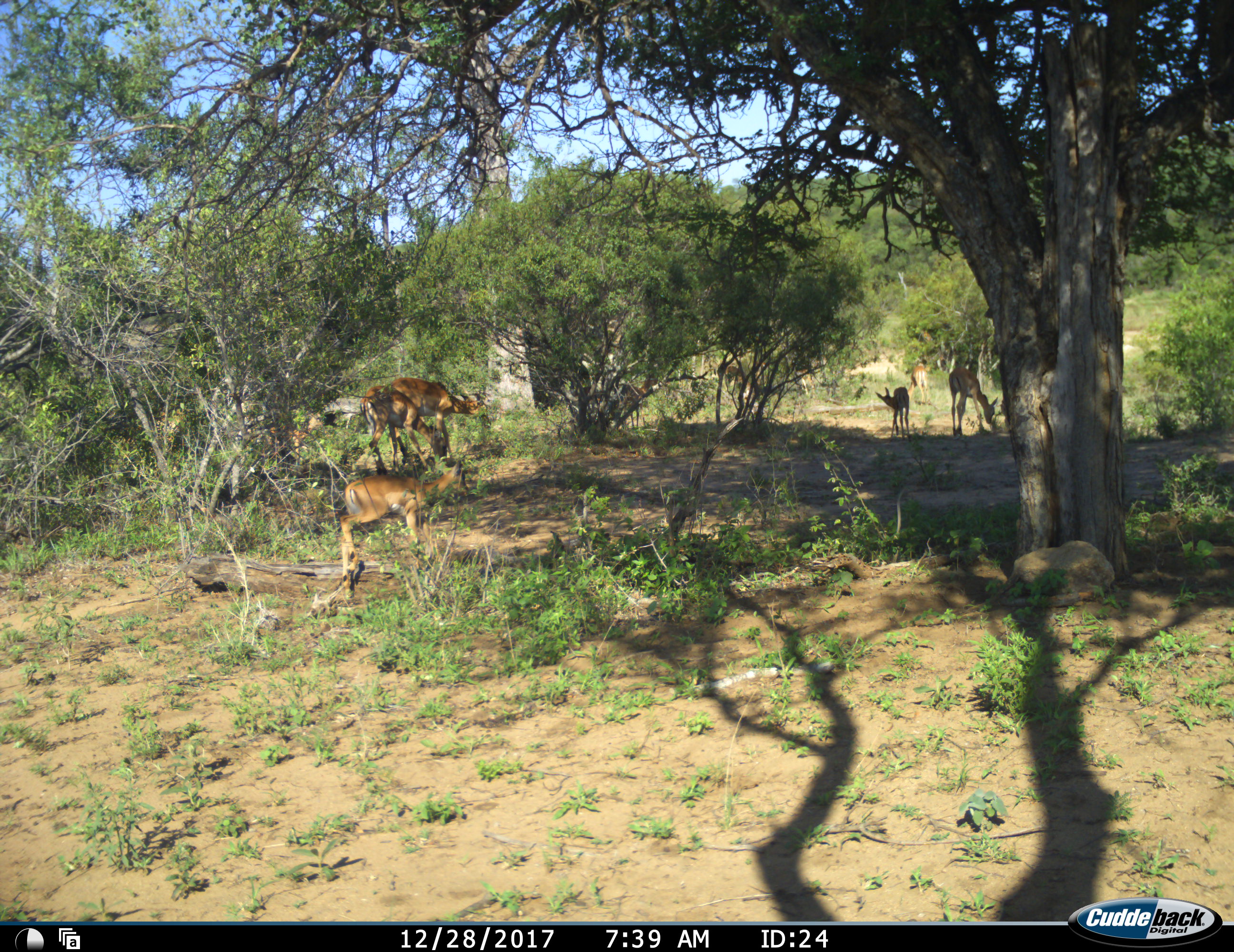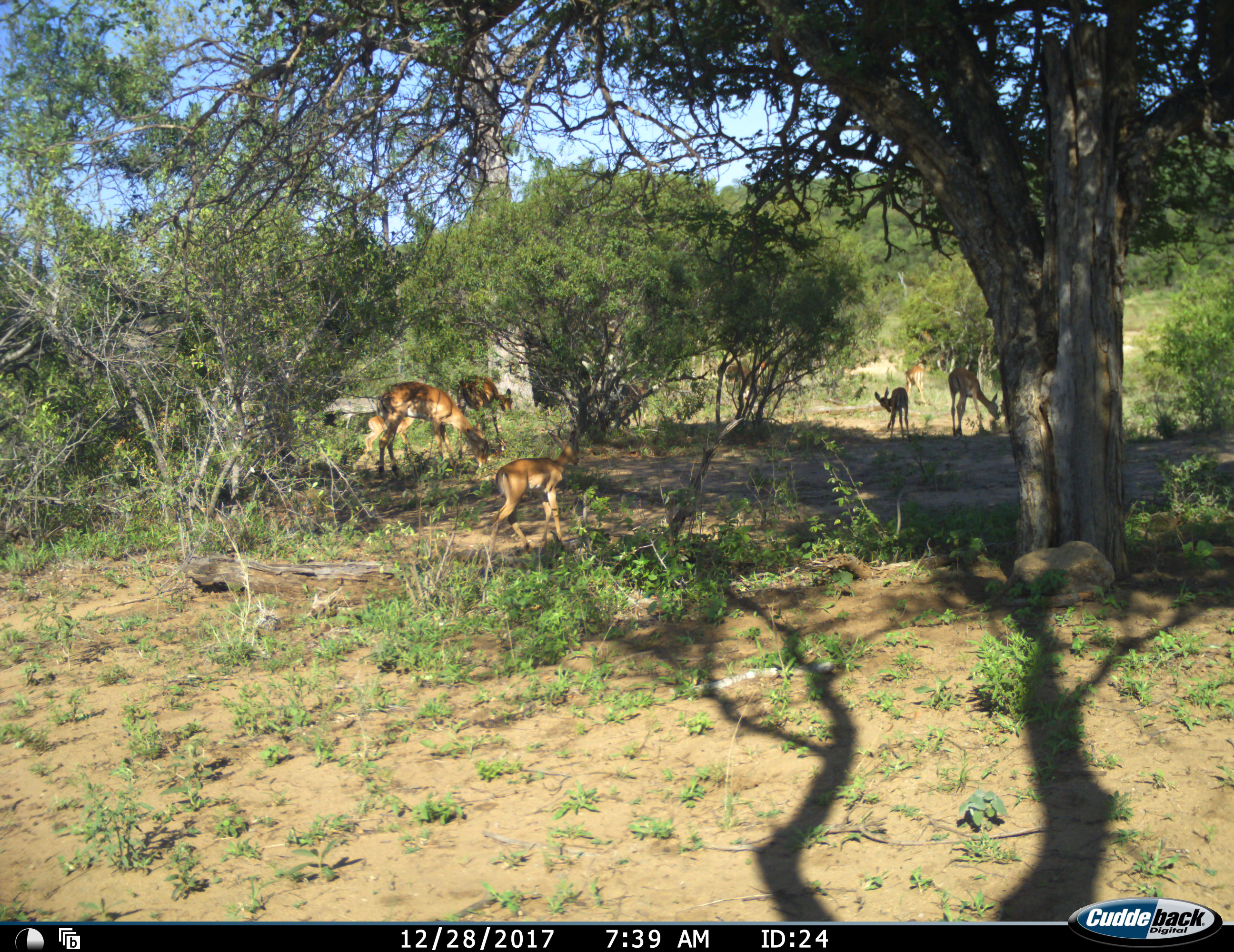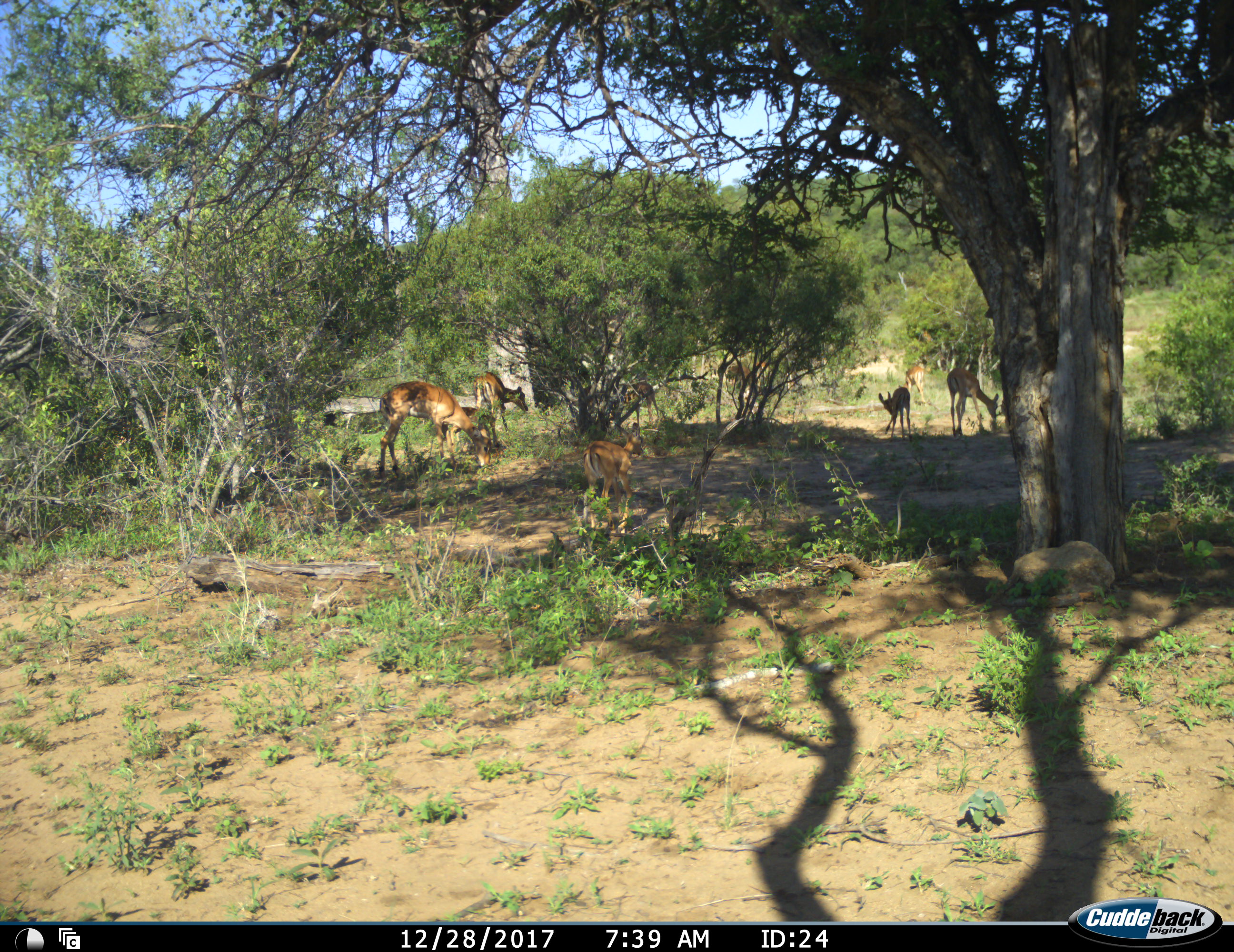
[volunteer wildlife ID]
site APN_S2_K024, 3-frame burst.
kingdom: Animalia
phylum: Chordata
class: Mammalia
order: Artiodactyla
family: Bovidae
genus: Aepyceros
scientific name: Aepyceros melampus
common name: impala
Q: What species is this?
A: Impala (Aepyceros melampus).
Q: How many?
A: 8.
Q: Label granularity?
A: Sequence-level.